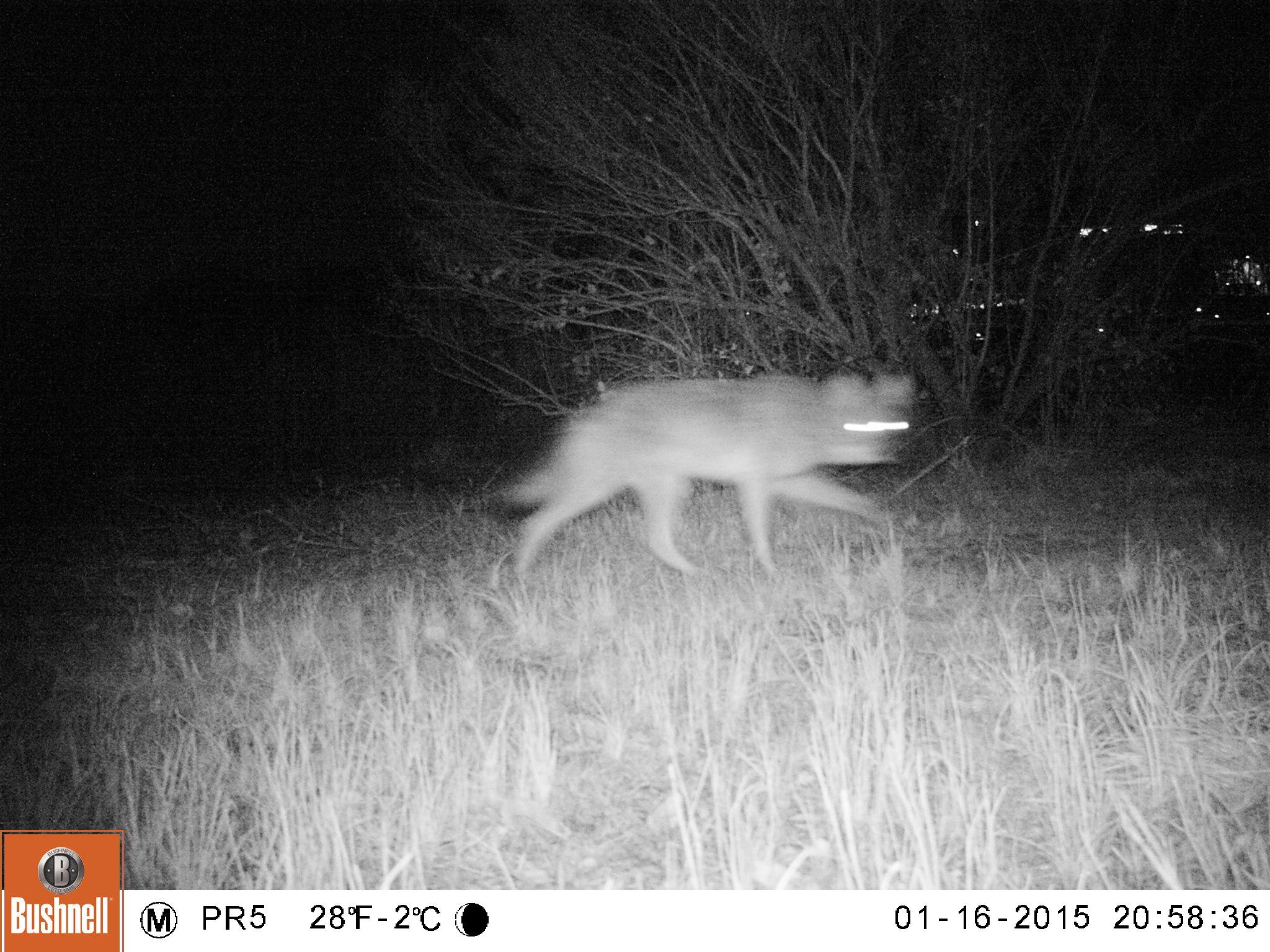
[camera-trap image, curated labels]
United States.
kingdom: Animalia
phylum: Chordata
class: Mammalia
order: Carnivora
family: Canidae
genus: Canis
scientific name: Canis latrans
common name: coyote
Coyote (Canis latrans).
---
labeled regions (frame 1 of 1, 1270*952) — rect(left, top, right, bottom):
Coyote: rect(494, 371, 921, 607)